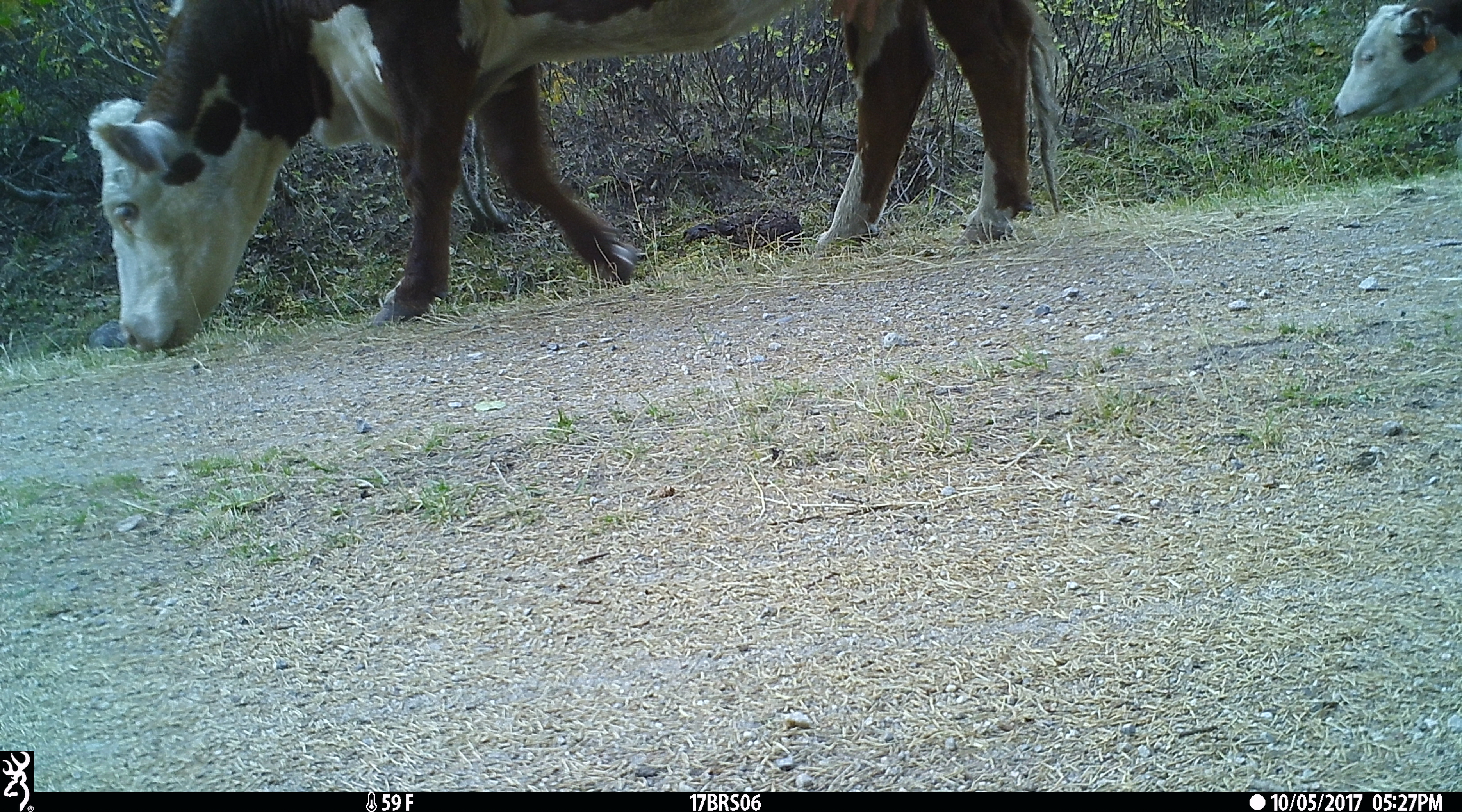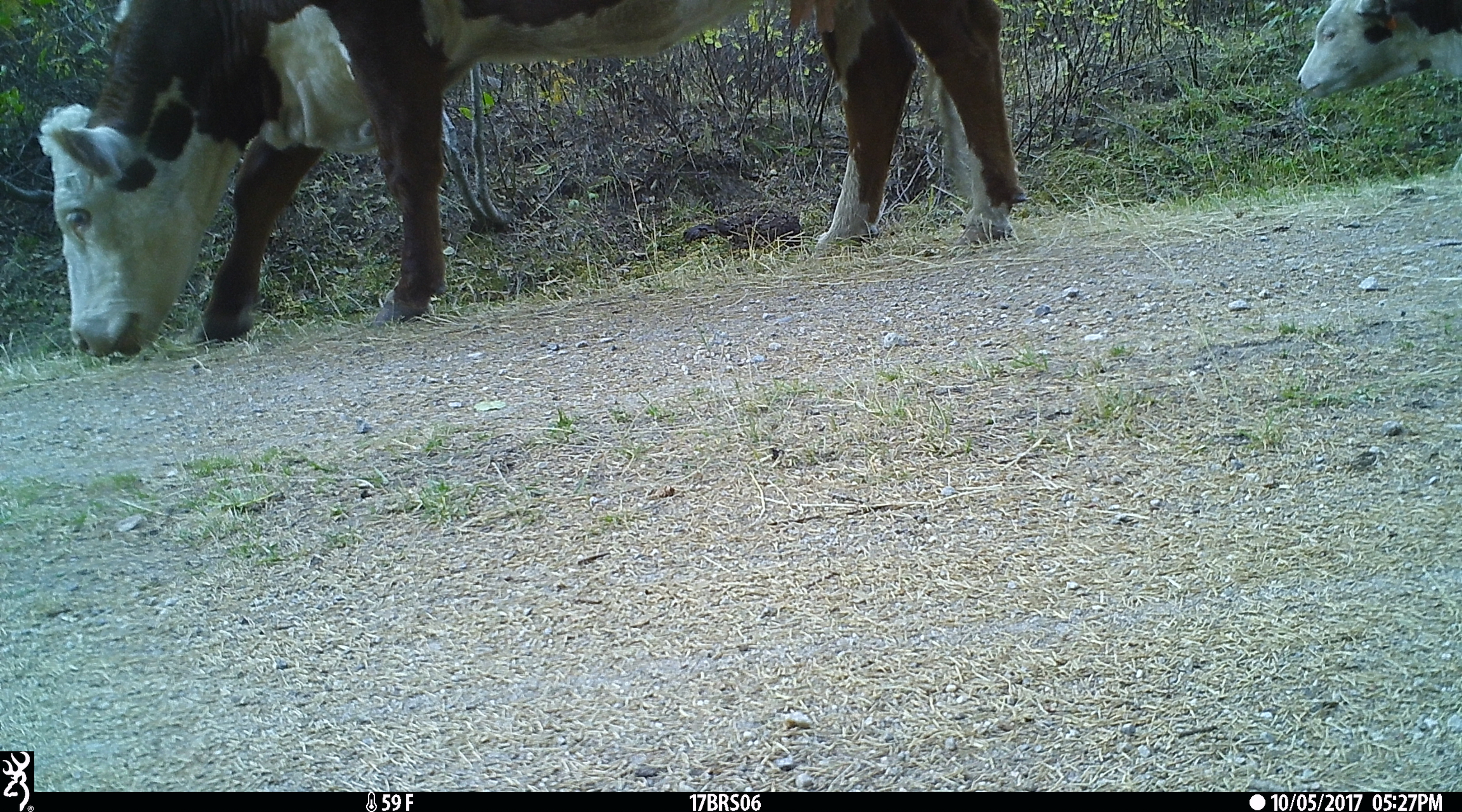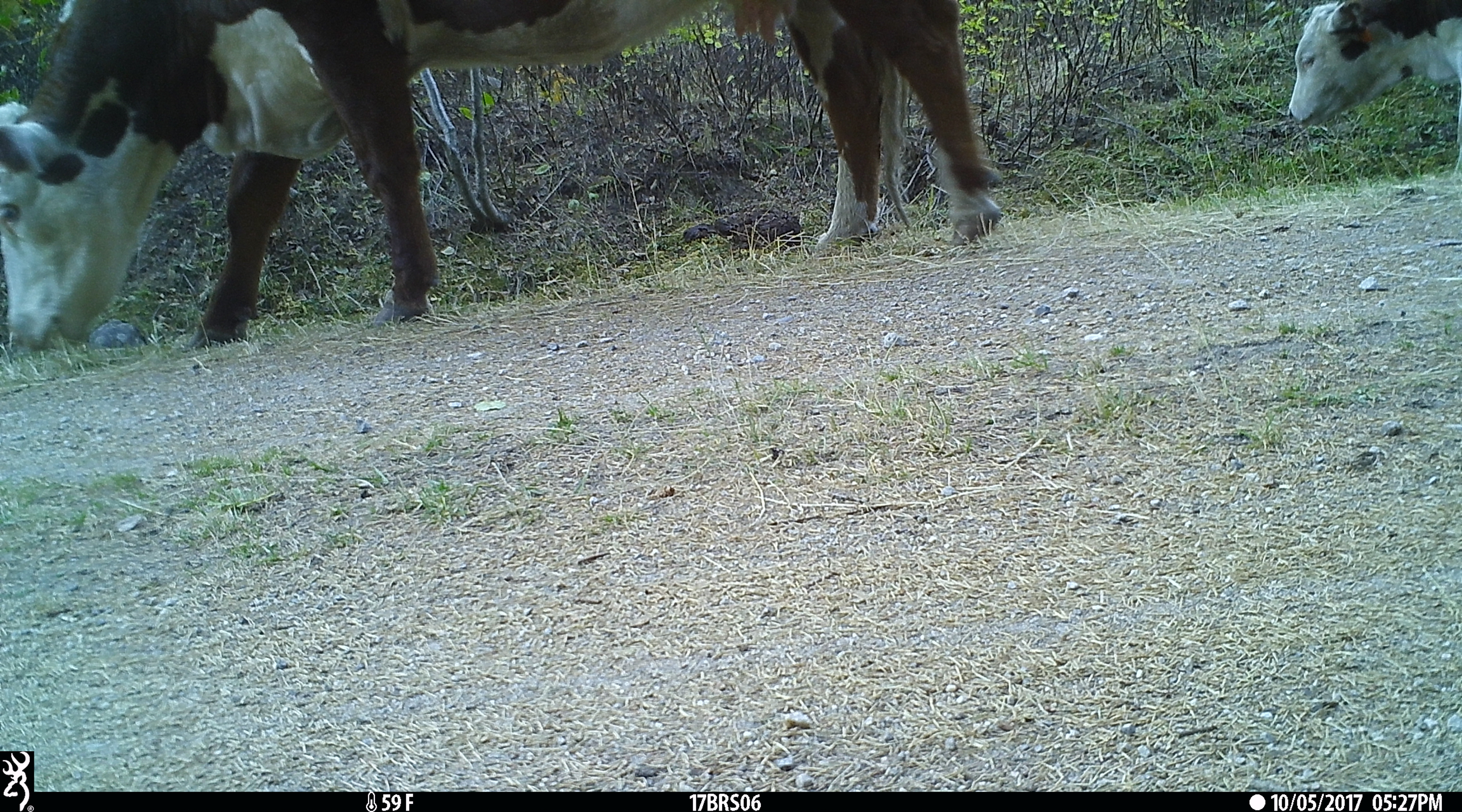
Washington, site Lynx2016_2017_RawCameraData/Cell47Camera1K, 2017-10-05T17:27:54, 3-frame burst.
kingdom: Animalia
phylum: Chordata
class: Mammalia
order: Artiodactyla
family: Bovidae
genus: Bos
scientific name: Bos taurus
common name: domestic cattle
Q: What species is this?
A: Domestic cattle (Bos taurus).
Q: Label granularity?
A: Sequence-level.